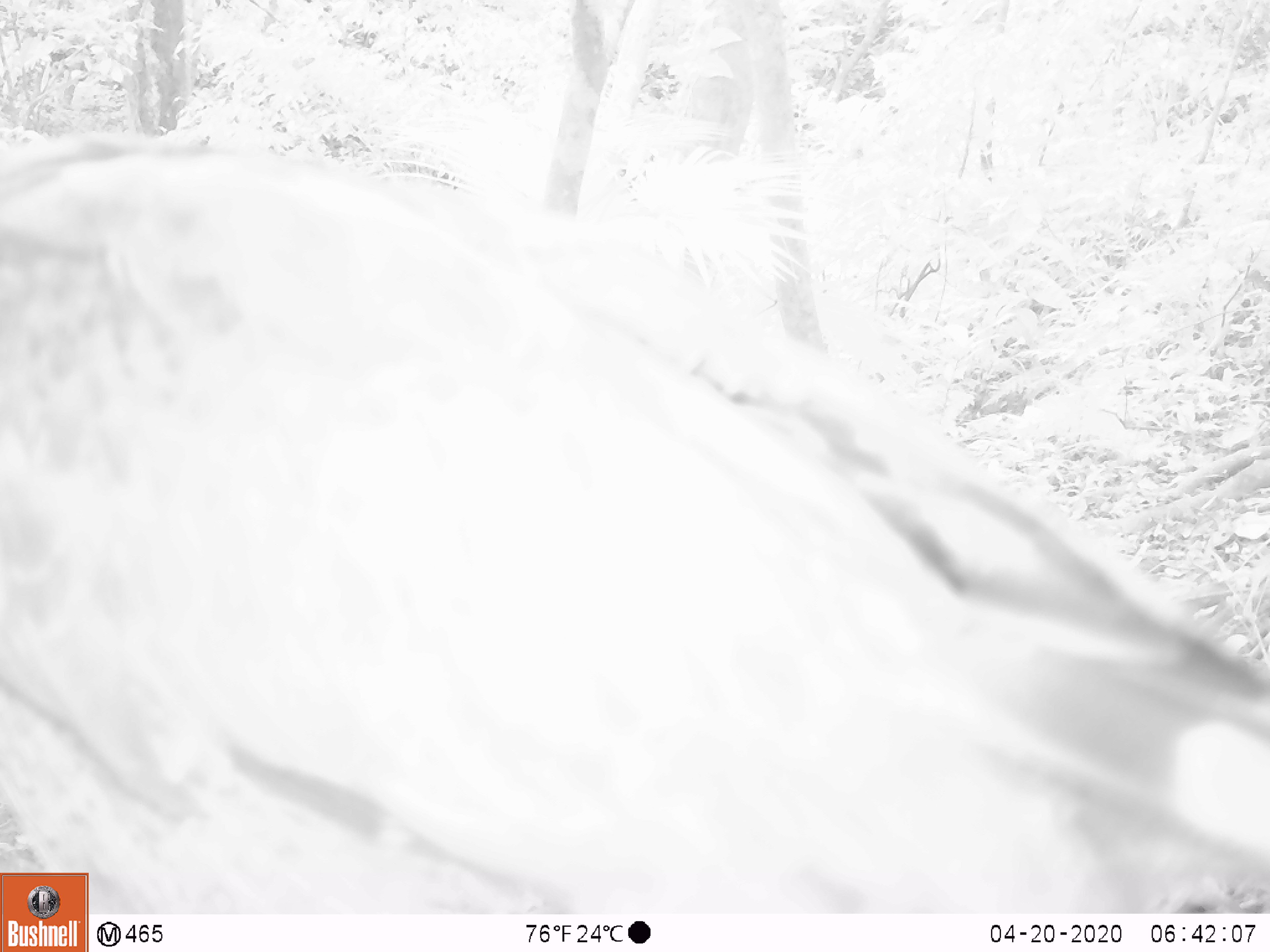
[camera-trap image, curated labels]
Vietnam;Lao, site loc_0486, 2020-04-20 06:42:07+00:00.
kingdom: Animalia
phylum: Chordata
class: Aves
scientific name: Aves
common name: bird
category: unidentified bird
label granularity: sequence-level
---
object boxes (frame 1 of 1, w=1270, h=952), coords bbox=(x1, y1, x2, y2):
unidentified bird: bbox=(0, 133, 1269, 909)